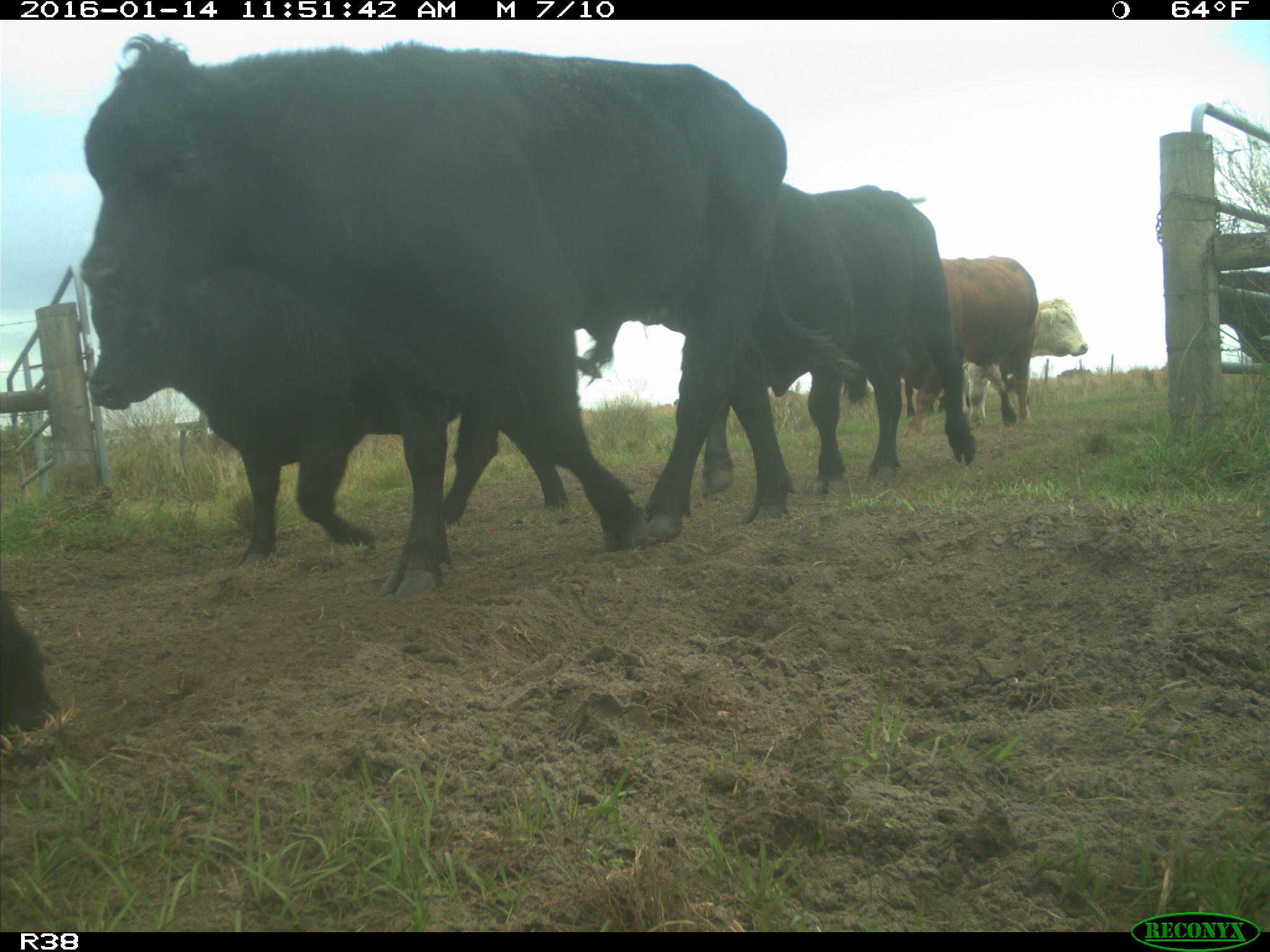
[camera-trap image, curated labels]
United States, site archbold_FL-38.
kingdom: Animalia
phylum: Chordata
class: Mammalia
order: Artiodactyla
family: Bovidae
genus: Bos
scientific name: Bos taurus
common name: domestic cow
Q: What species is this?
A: Bos taurus (domestic cow).